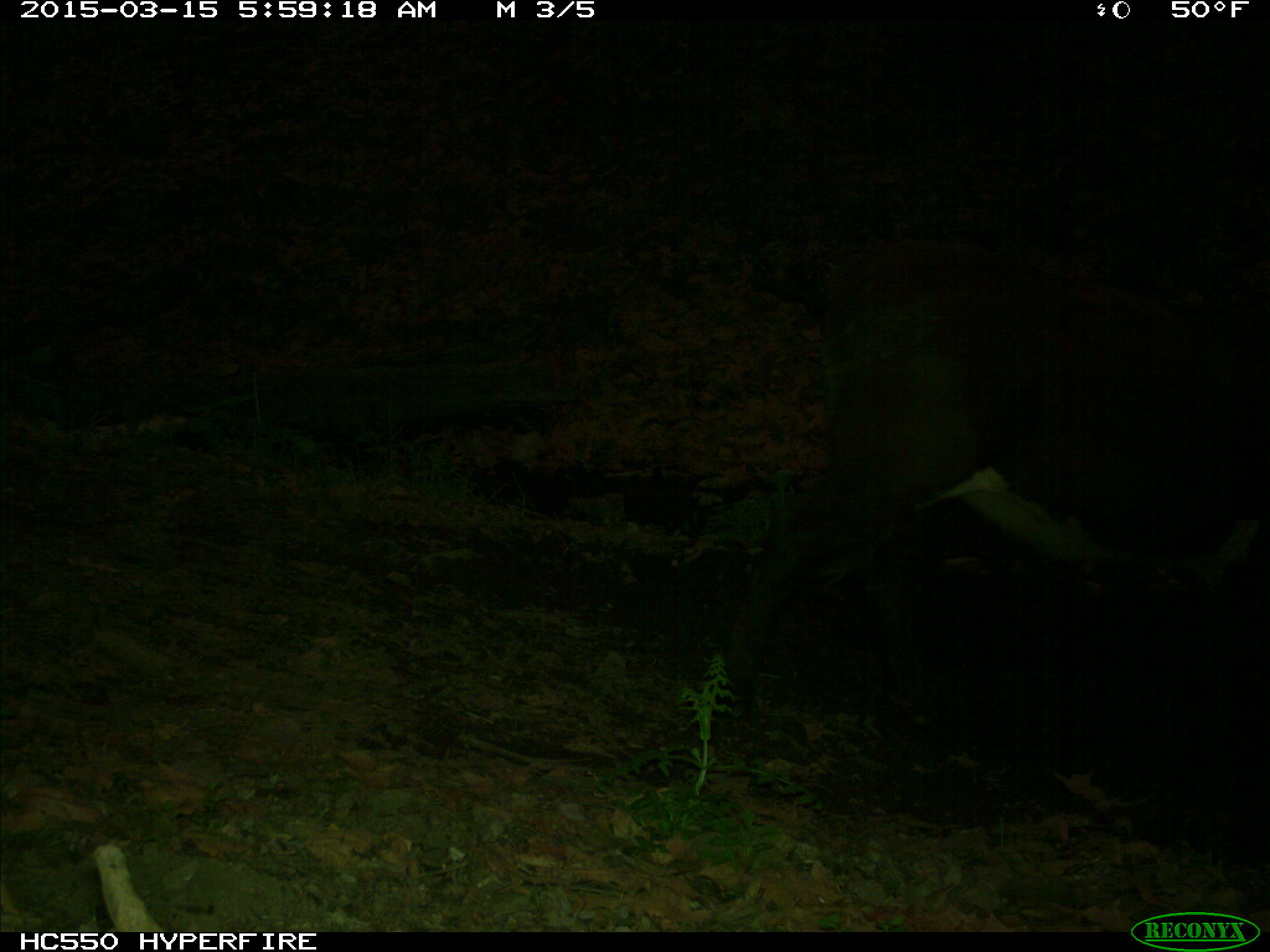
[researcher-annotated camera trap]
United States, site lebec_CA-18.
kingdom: Animalia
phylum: Chordata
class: Mammalia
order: Artiodactyla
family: Bovidae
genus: Bos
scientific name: Bos taurus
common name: domestic cow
Bos taurus (domestic cow).